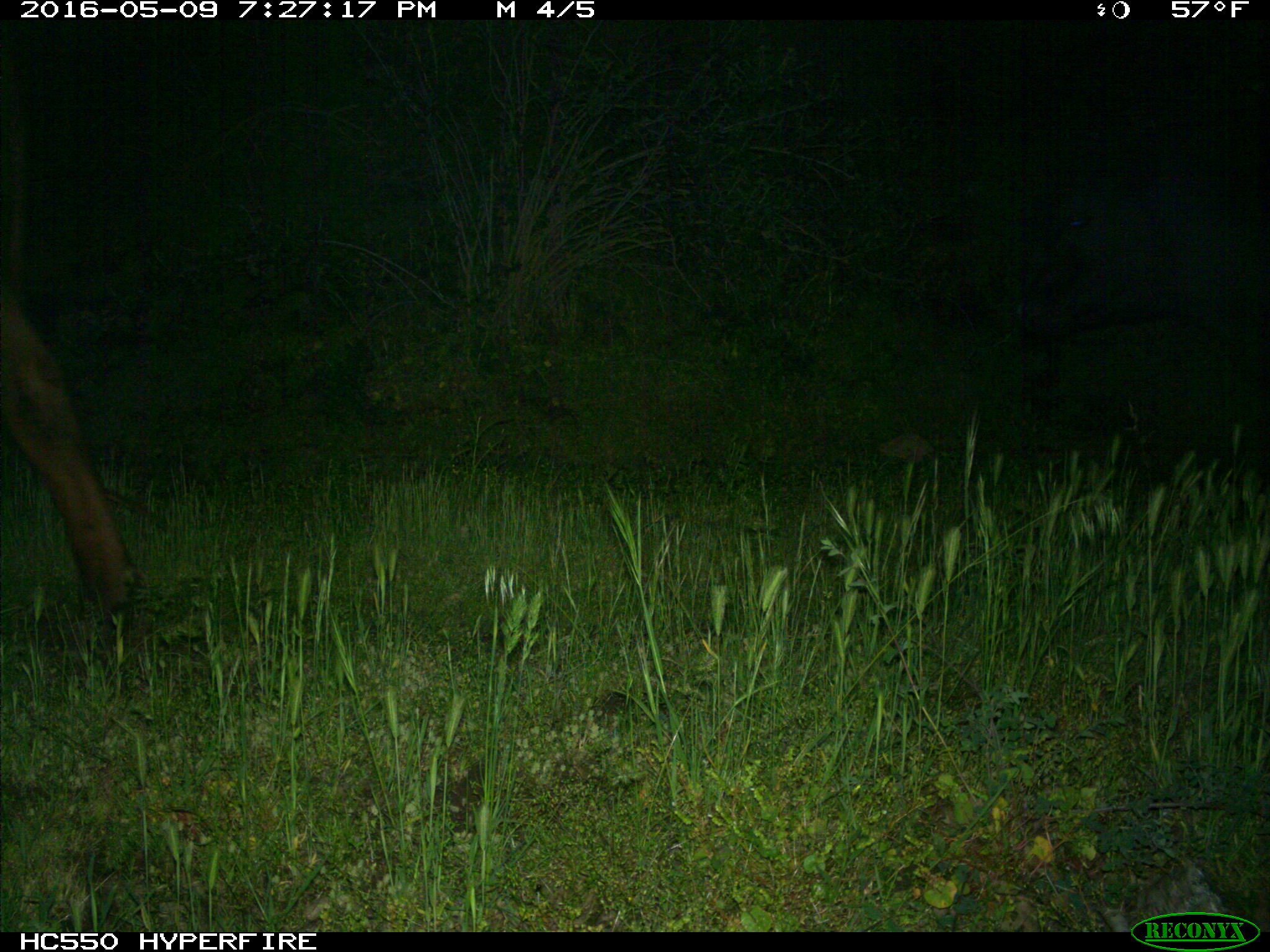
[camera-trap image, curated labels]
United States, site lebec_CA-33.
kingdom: Animalia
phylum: Chordata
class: Mammalia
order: Artiodactyla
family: Bovidae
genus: Bos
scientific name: Bos taurus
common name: domestic cow